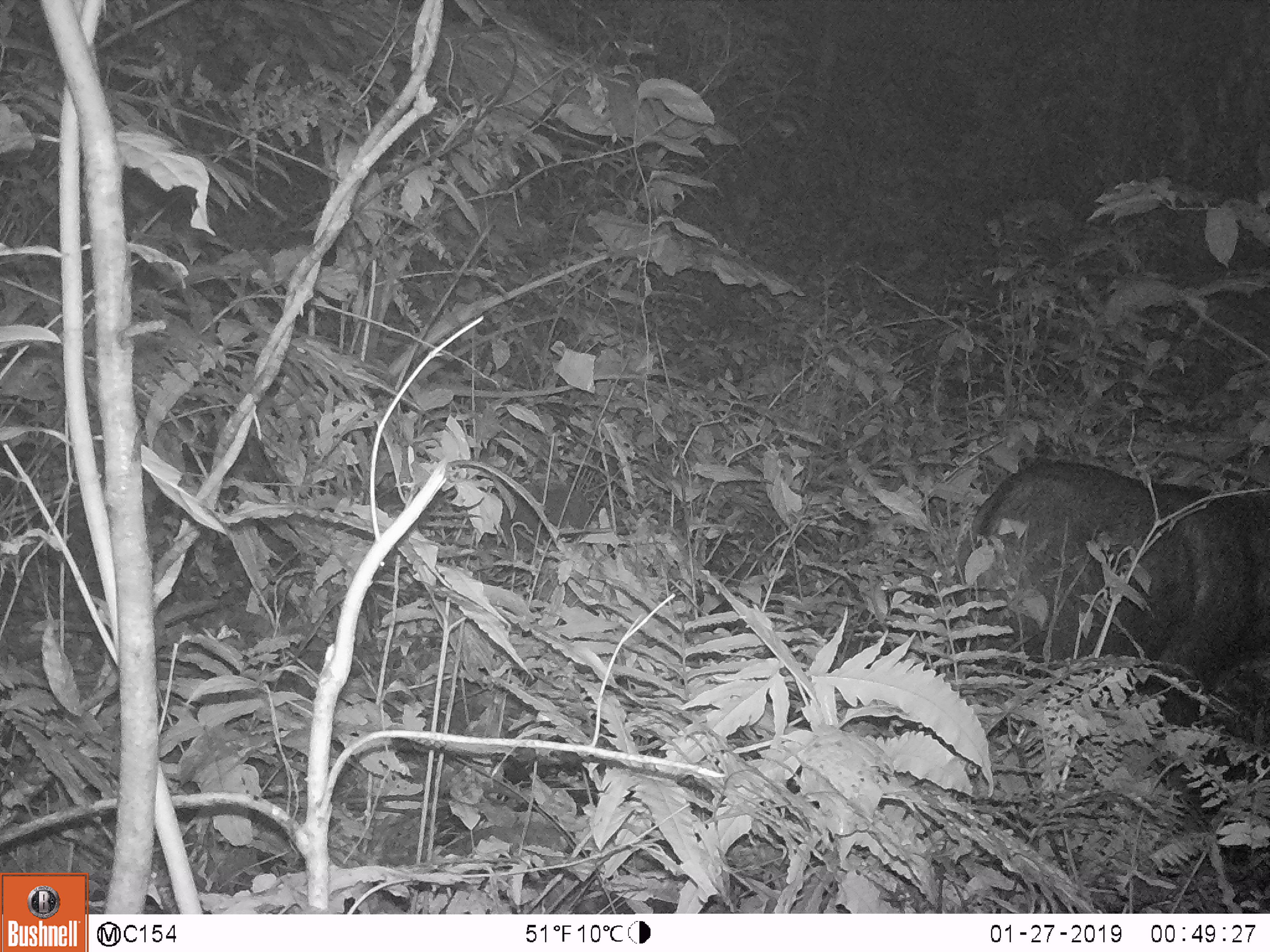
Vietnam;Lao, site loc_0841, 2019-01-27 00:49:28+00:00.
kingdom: Animalia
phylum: Chordata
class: Mammalia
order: Artiodactyla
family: Bovidae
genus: Capricornis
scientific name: Capricornis sumatraensis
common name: chinese serow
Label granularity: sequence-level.